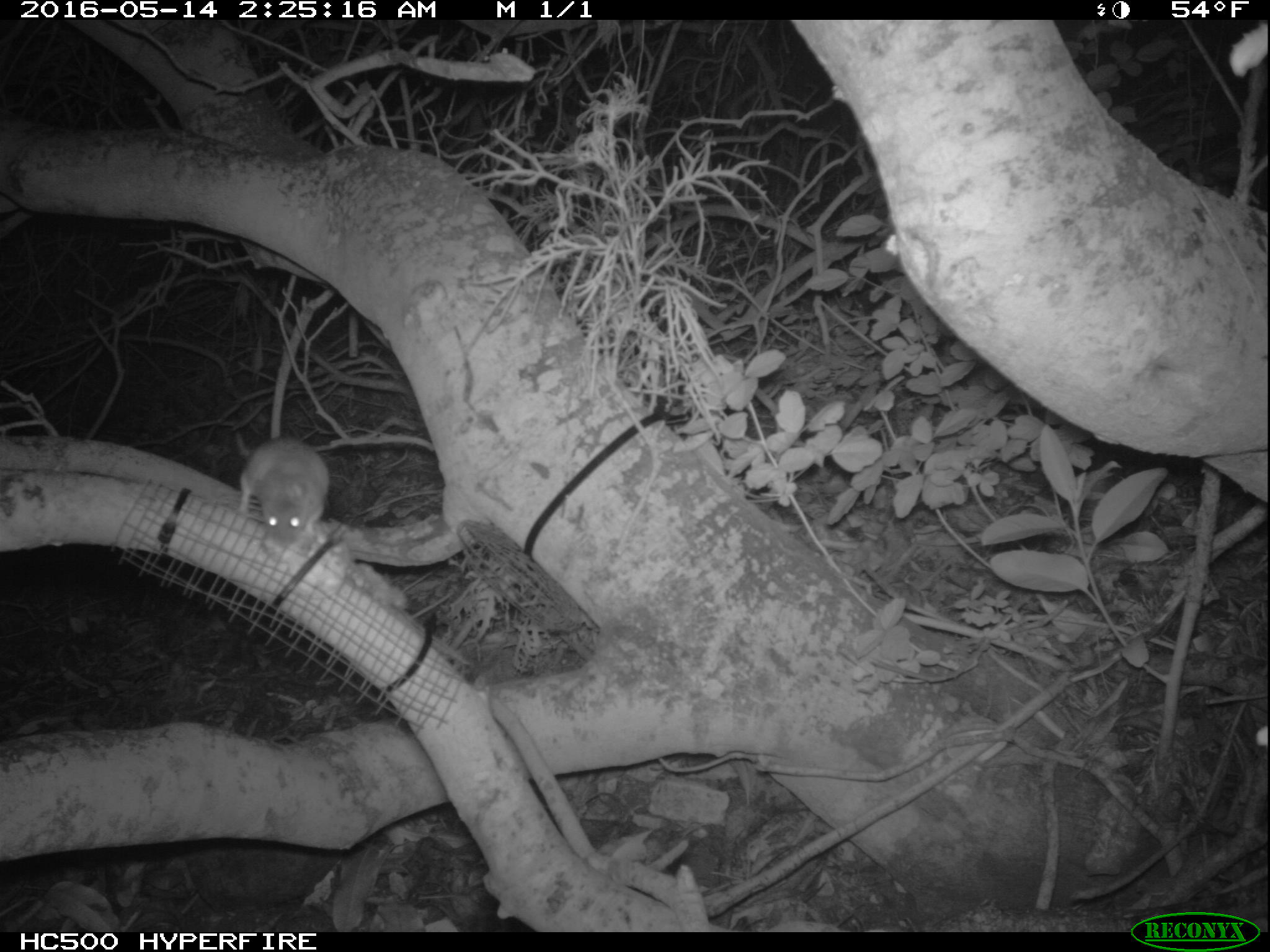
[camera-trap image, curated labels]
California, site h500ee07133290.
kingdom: Animalia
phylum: Chordata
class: Mammalia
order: Rodentia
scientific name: Rodentia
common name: rodent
Rodent (Rodentia).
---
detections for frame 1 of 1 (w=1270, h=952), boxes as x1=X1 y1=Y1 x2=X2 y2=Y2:
rodent: x1=231 y1=418 x2=326 y2=550